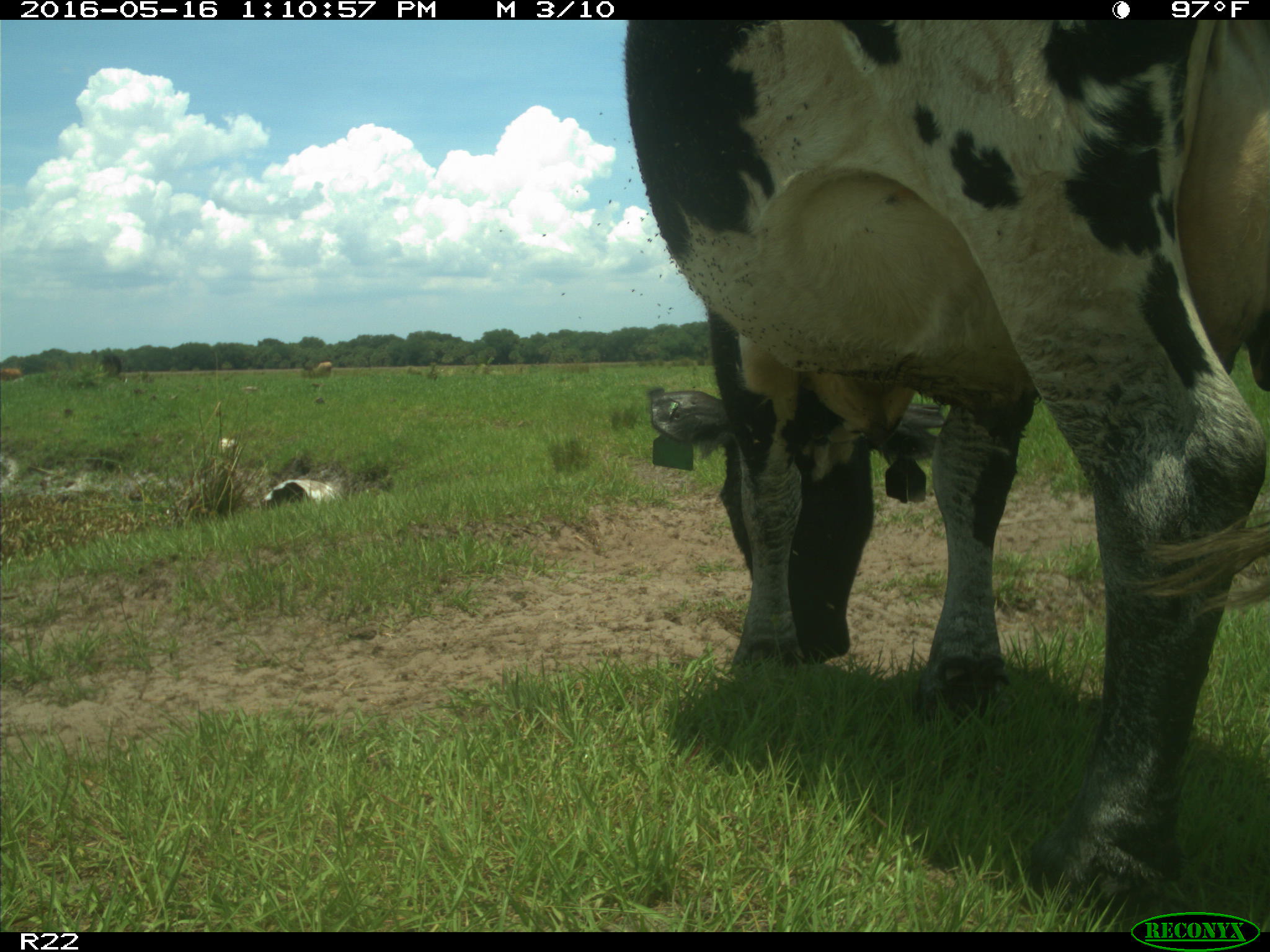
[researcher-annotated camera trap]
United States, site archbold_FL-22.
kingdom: Animalia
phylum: Chordata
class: Mammalia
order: Artiodactyla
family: Bovidae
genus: Bos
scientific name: Bos taurus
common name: domestic cow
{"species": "Bos taurus (domestic cow)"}